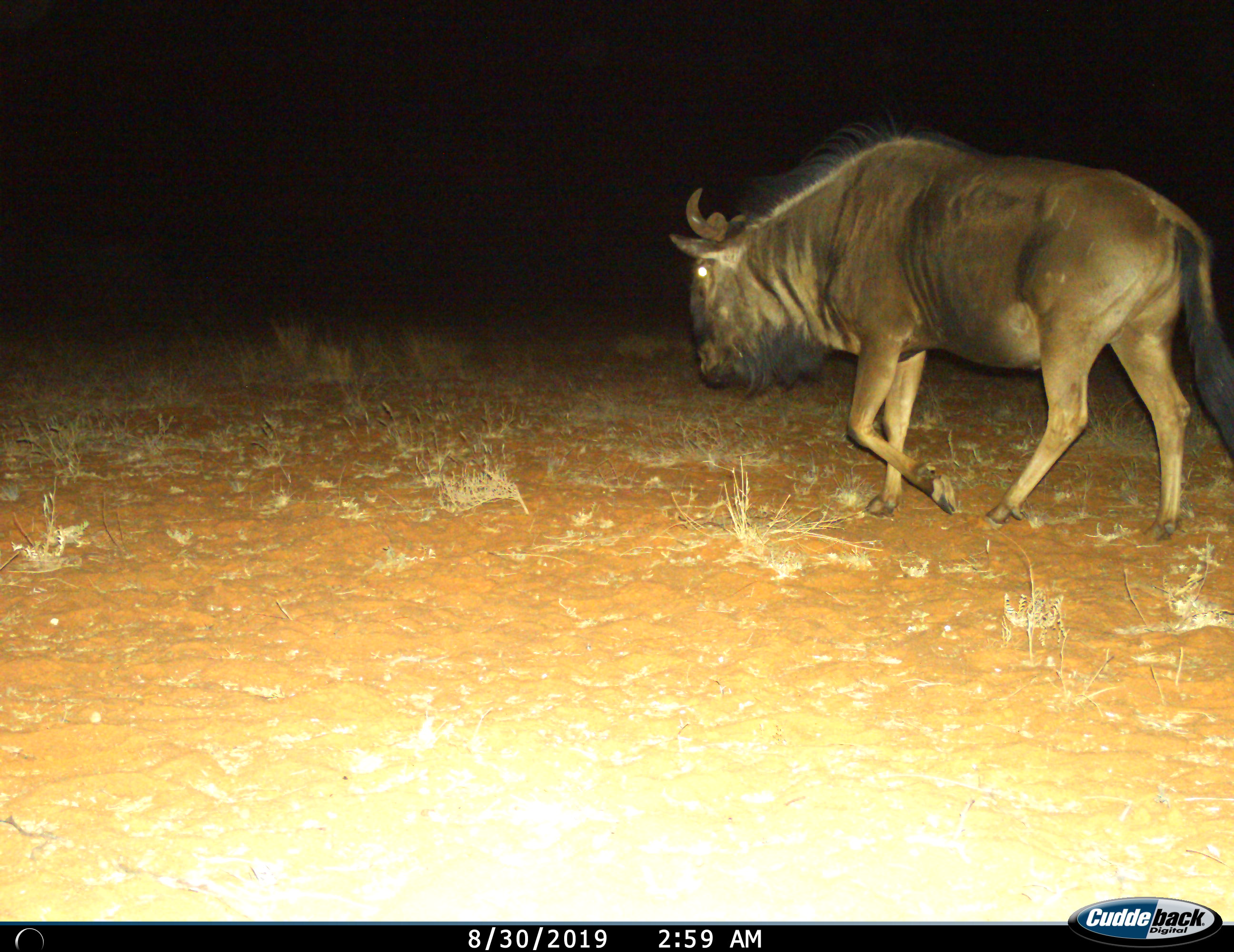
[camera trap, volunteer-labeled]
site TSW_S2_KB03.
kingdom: Animalia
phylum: Chordata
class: Mammalia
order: Artiodactyla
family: Bovidae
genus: Connochaetes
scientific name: Connochaetes taurinus taurinus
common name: blue wildebeest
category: wildebeestblue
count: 1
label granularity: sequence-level